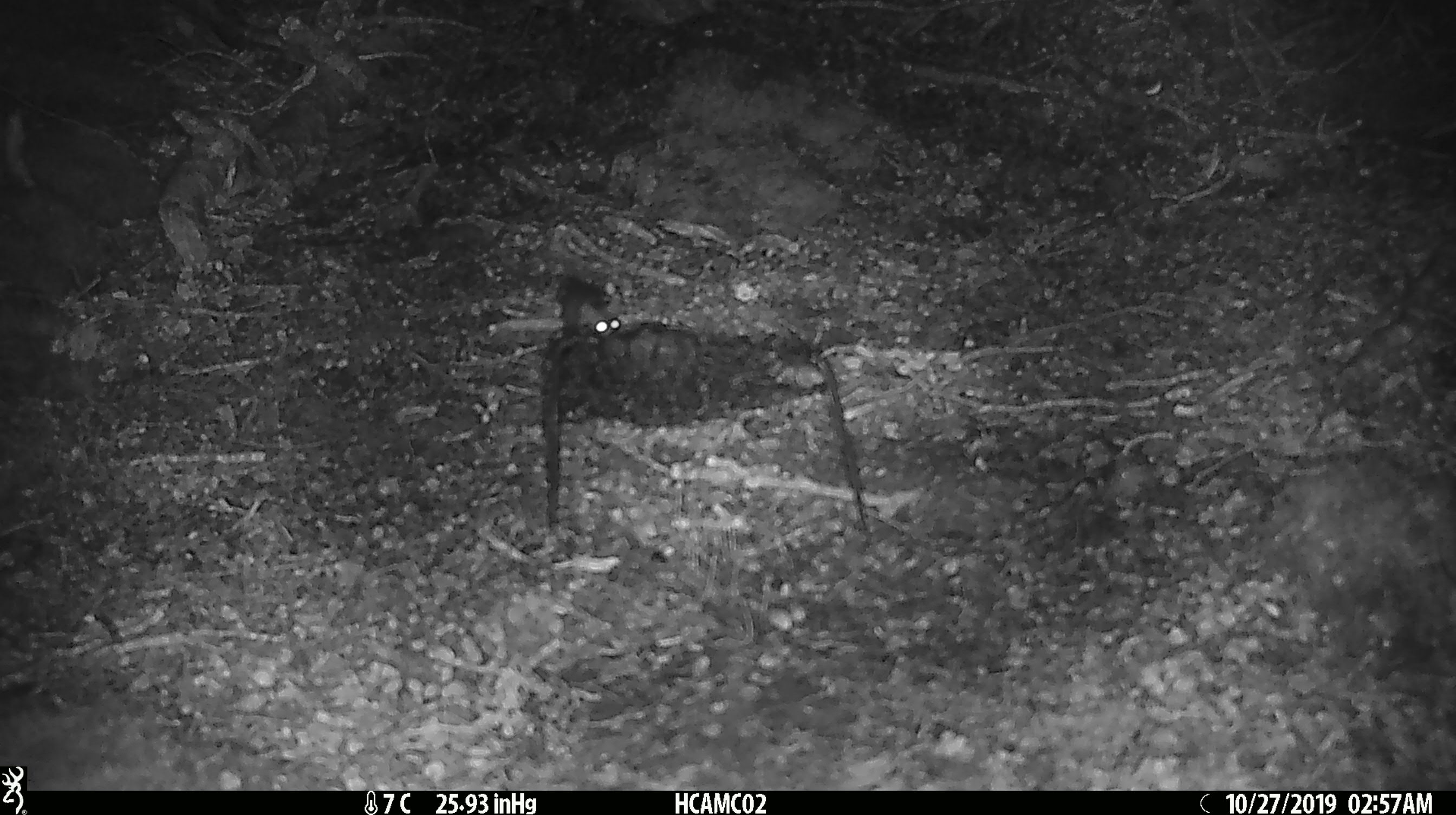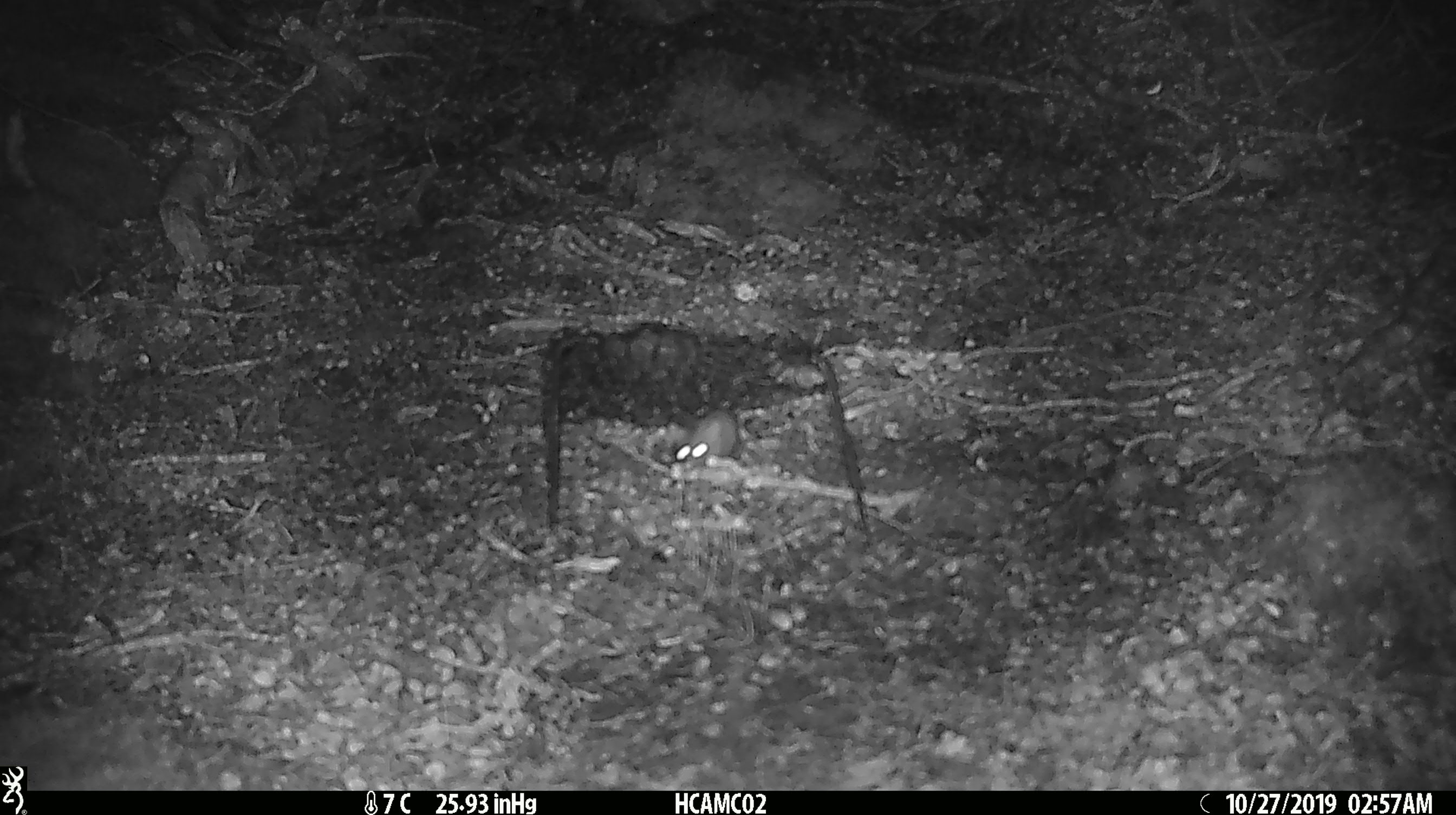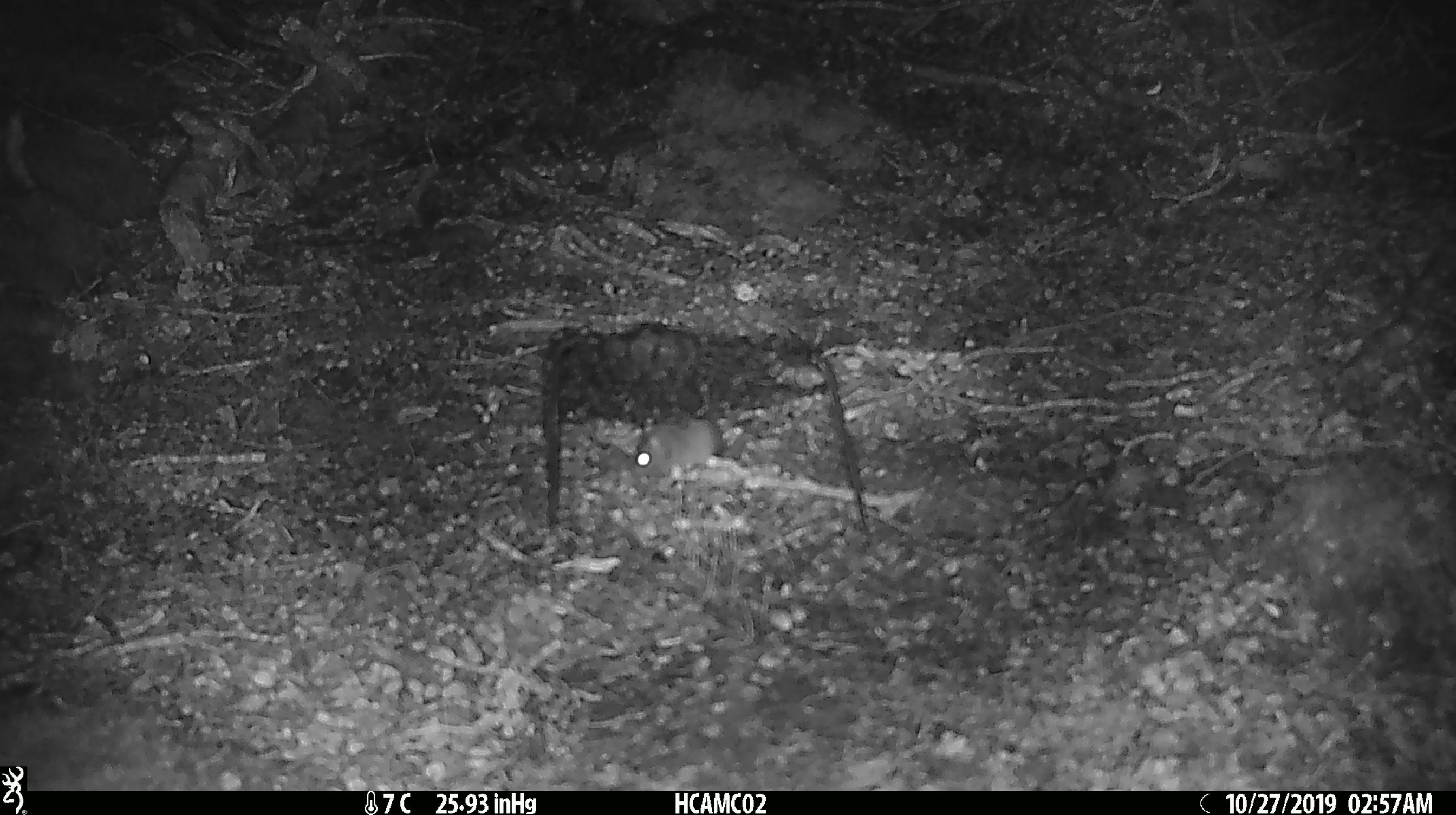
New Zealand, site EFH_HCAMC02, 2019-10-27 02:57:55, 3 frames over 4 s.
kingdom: Animalia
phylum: Chordata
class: Mammalia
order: Rodentia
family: Muridae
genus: Mus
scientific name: Mus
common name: mouse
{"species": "mouse (Mus)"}